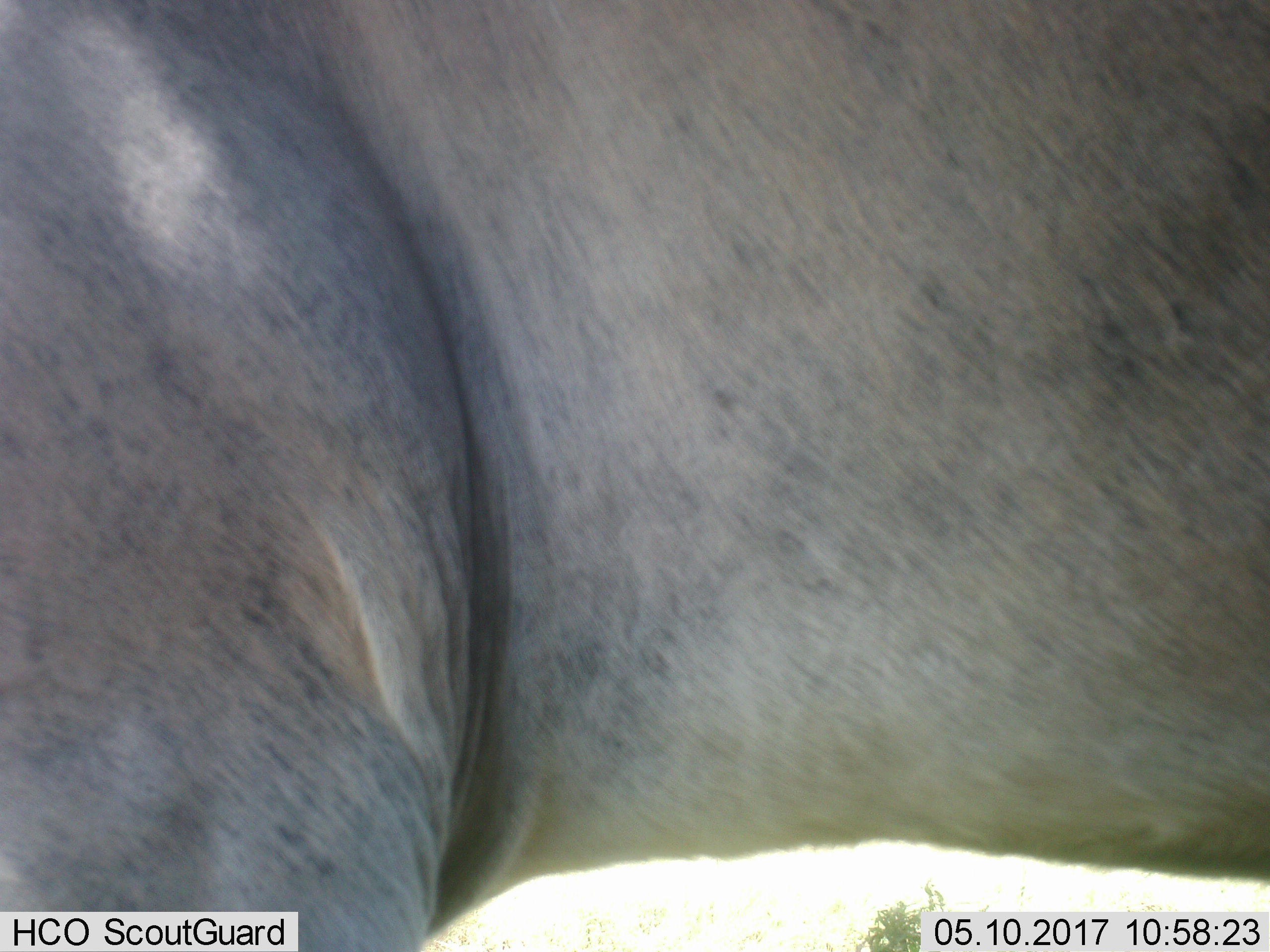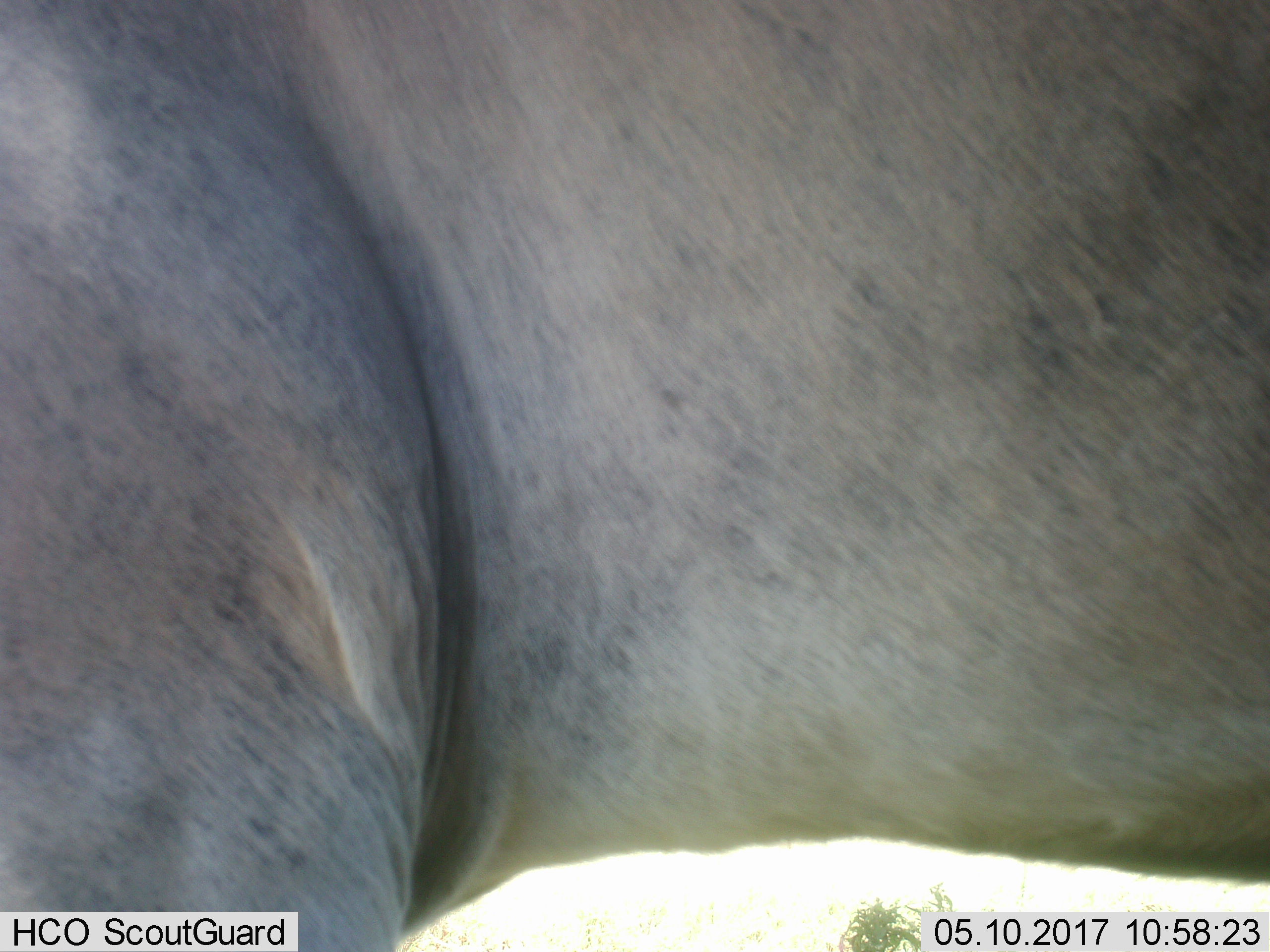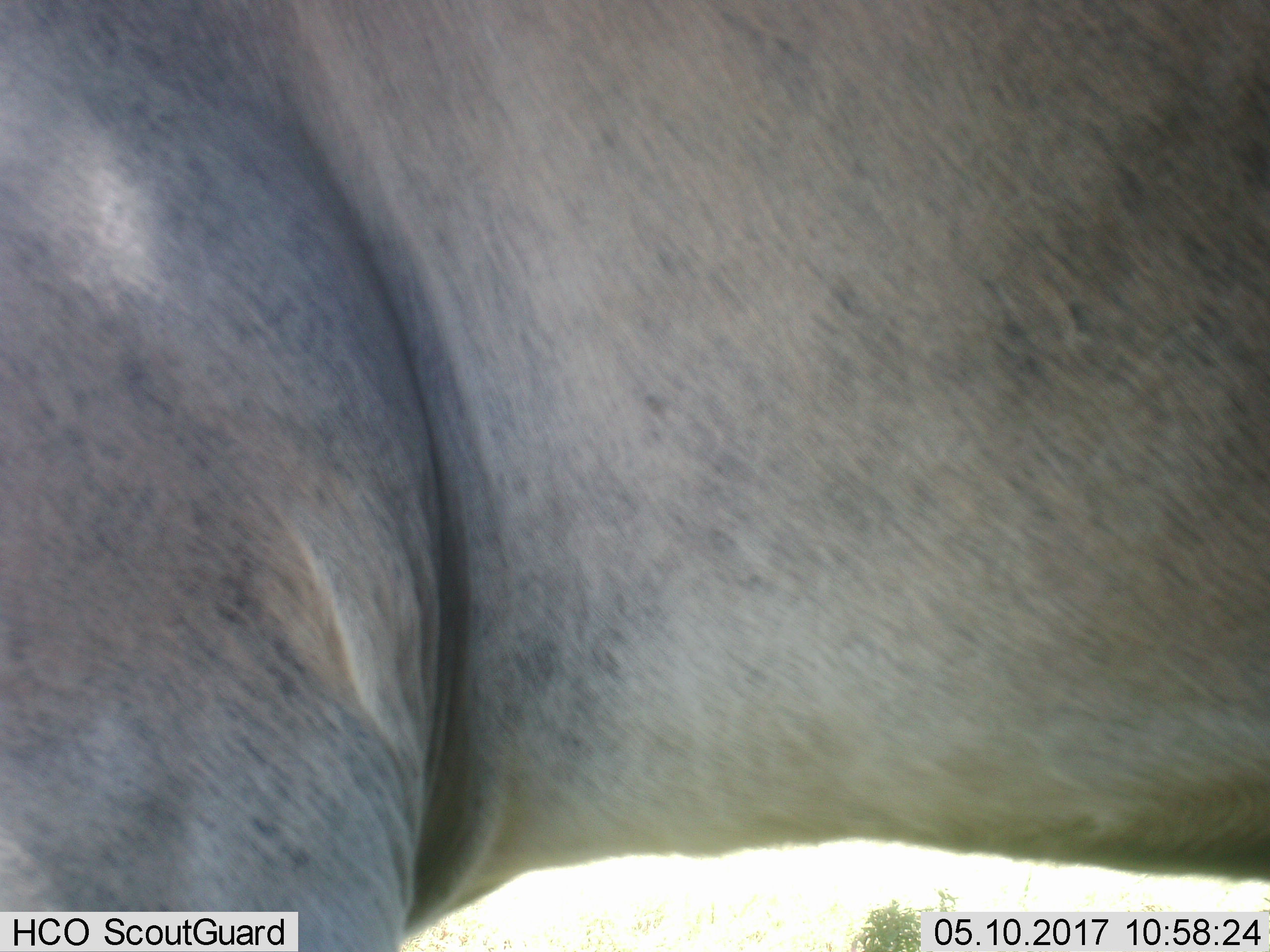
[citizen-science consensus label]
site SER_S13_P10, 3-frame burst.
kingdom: Animalia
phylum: Chordata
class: Mammalia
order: Artiodactyla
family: Bovidae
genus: Connochaetes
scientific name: Connochaetes taurinus taurinus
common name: blue wildebeest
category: wildebeestblue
Wildebeestblue (blue wildebeest) (Connochaetes taurinus taurinus), count 1. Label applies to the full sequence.